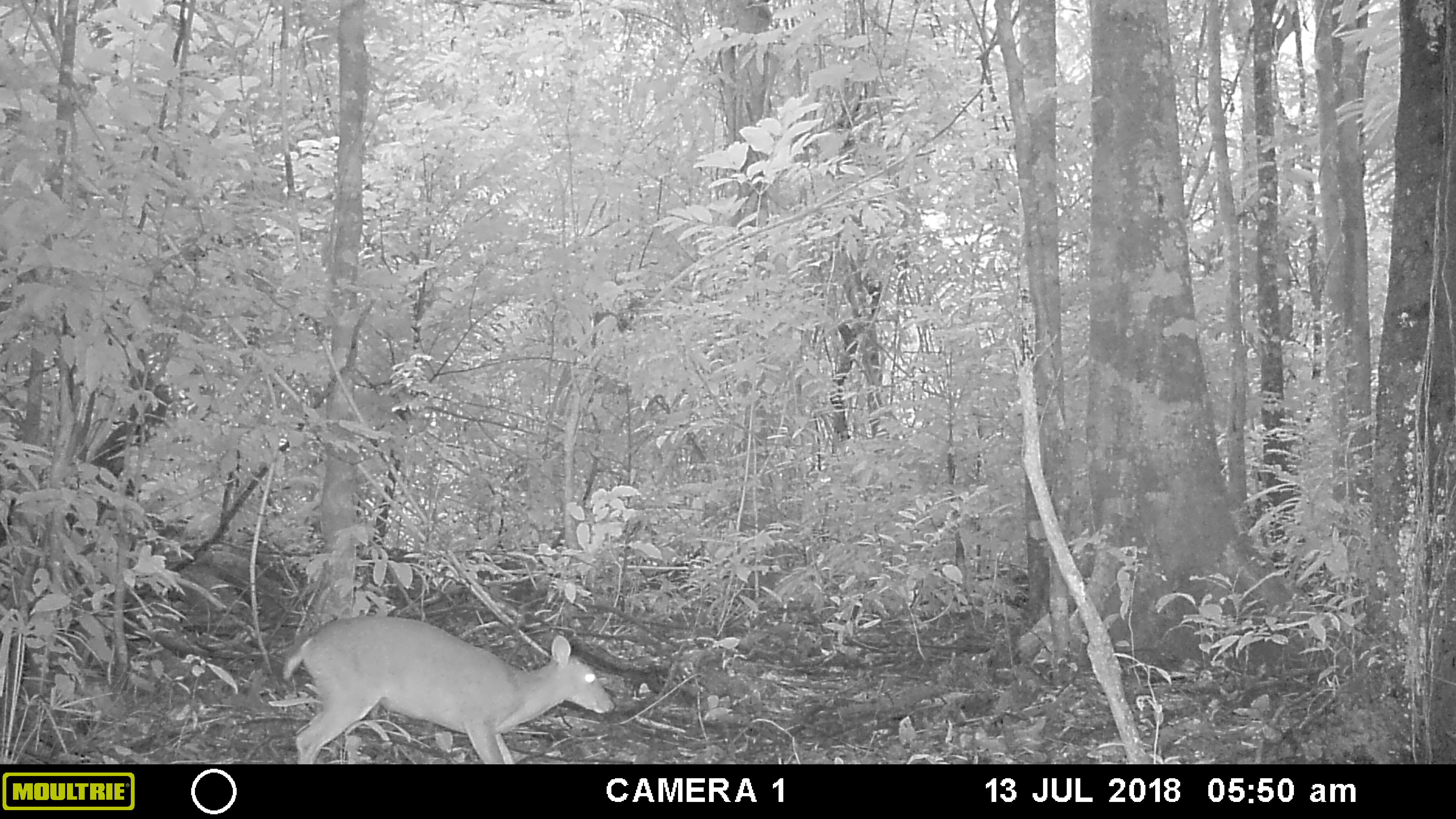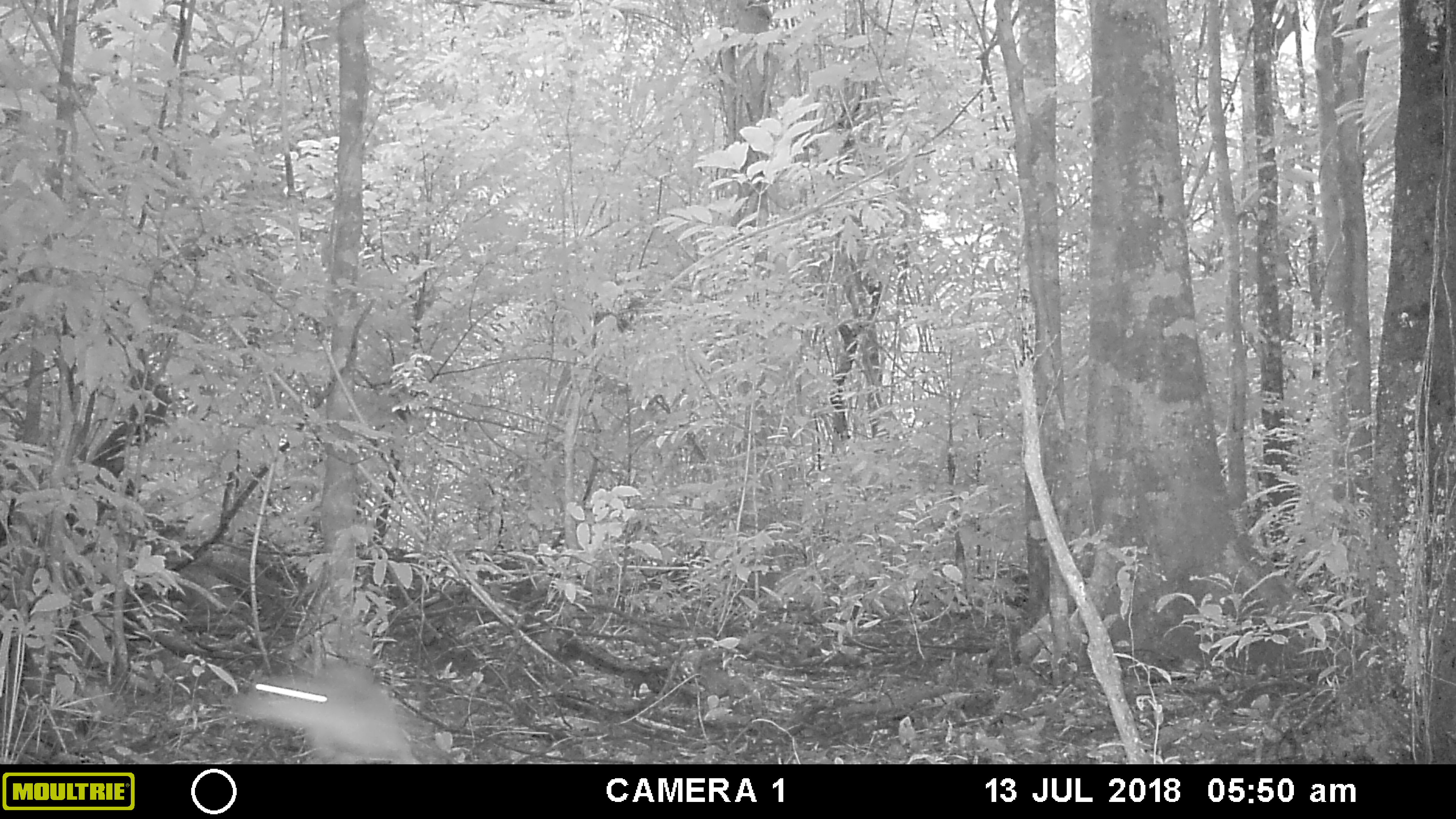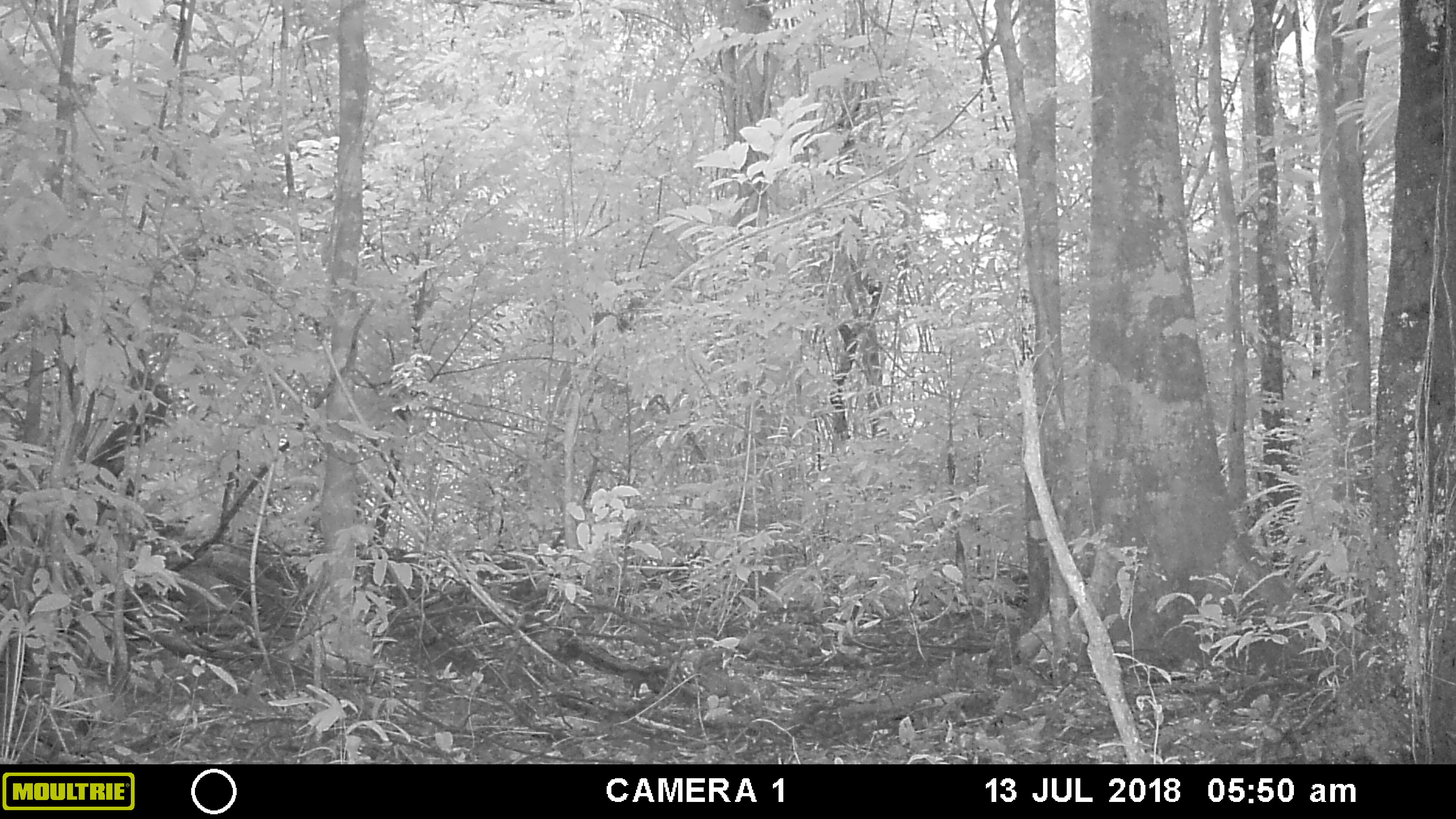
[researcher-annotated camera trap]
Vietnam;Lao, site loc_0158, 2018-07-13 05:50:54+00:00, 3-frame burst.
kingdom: Animalia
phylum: Chordata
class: Mammalia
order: Artiodactyla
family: Cervidae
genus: Muntiacus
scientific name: Muntiacus vuquangensis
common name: large-antlered muntjac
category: large antlered muntjac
Large antlered muntjac (large-antlered muntjac) (Muntiacus vuquangensis). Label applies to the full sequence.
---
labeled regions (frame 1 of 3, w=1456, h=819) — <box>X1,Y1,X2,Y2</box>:
large antlered muntjac: <box>282,615,616,764</box>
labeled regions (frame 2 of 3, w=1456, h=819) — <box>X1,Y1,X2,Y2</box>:
large antlered muntjac: <box>232,660,422,764</box>